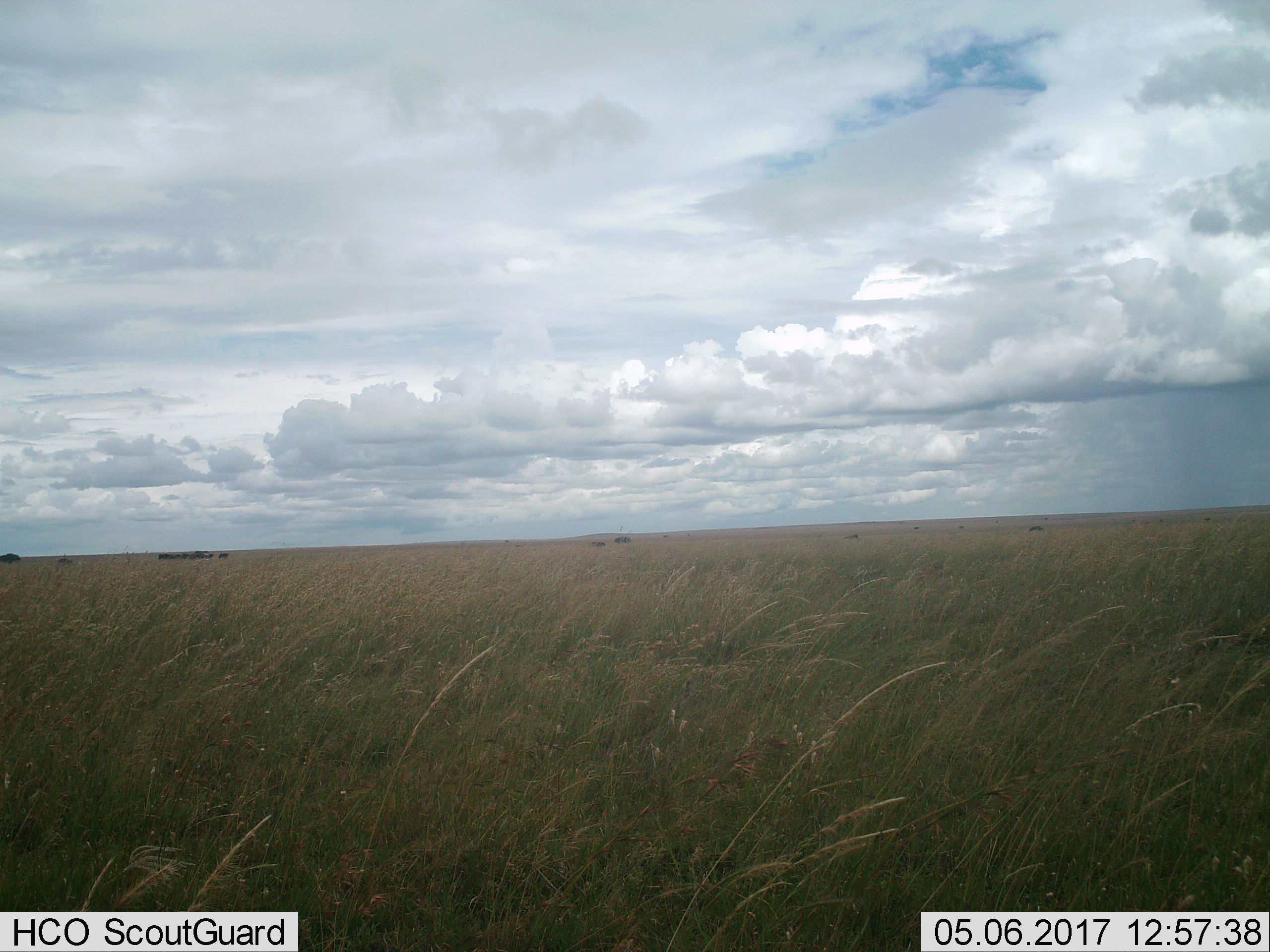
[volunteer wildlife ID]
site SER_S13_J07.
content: unidentified animal